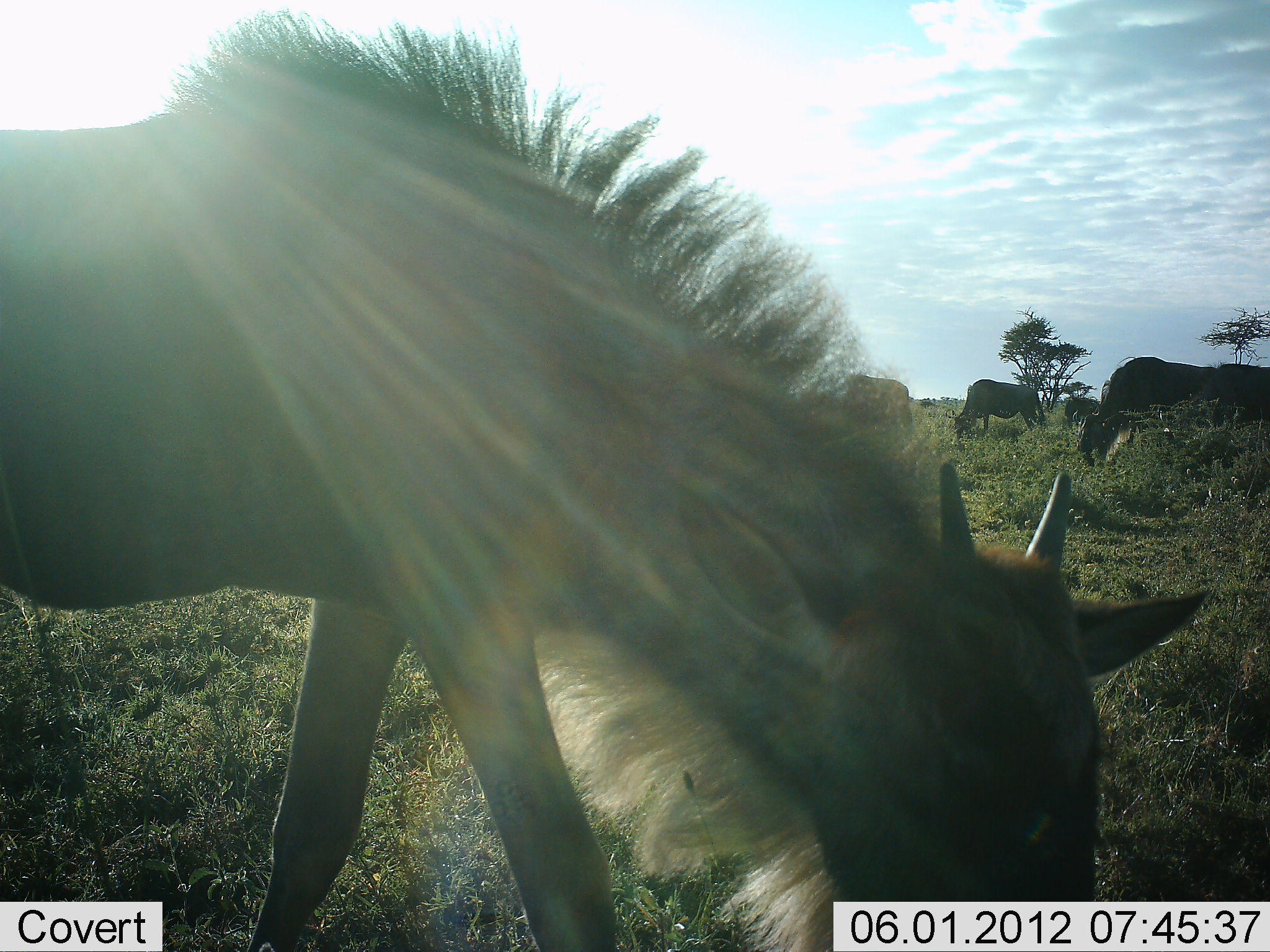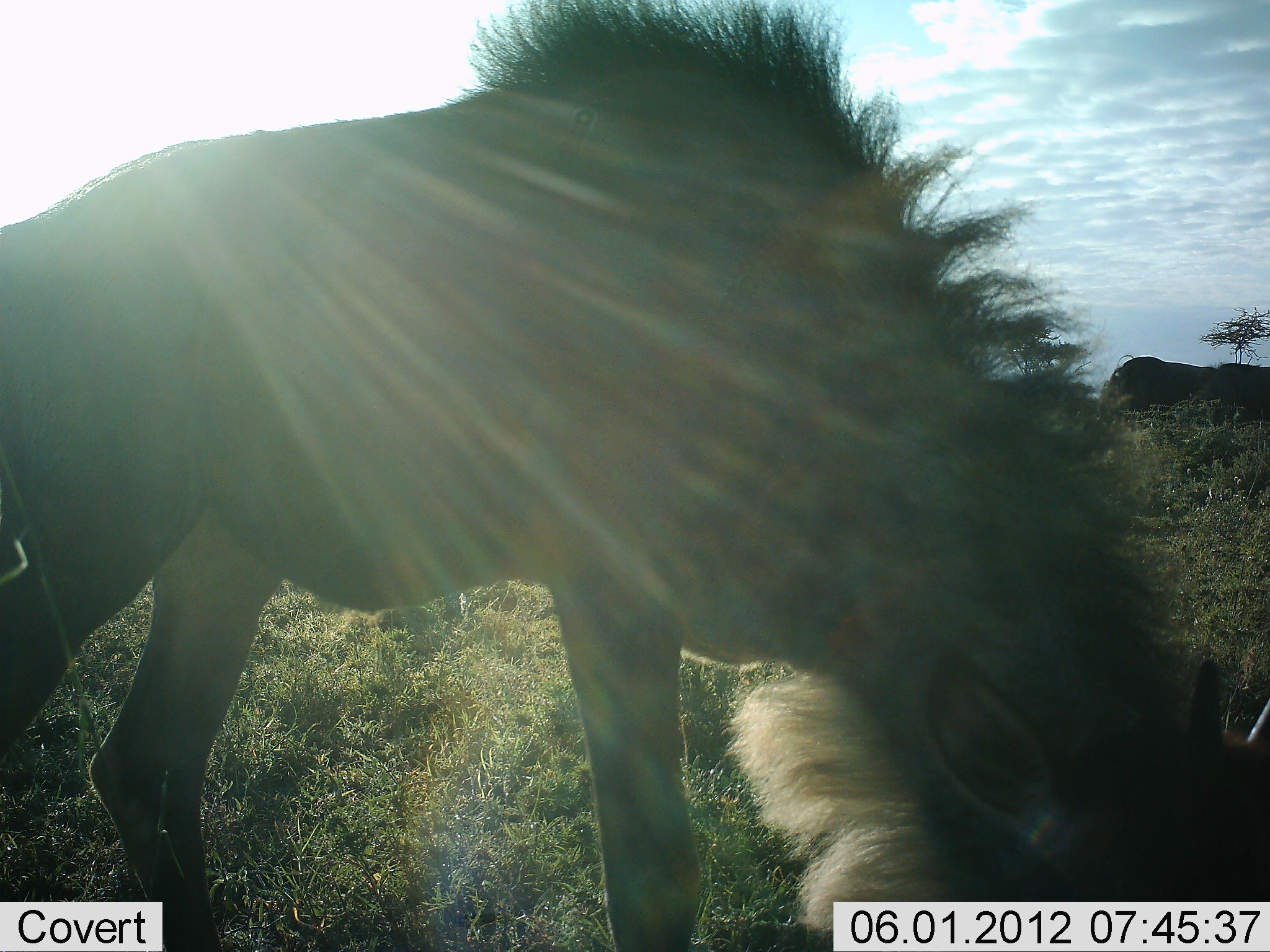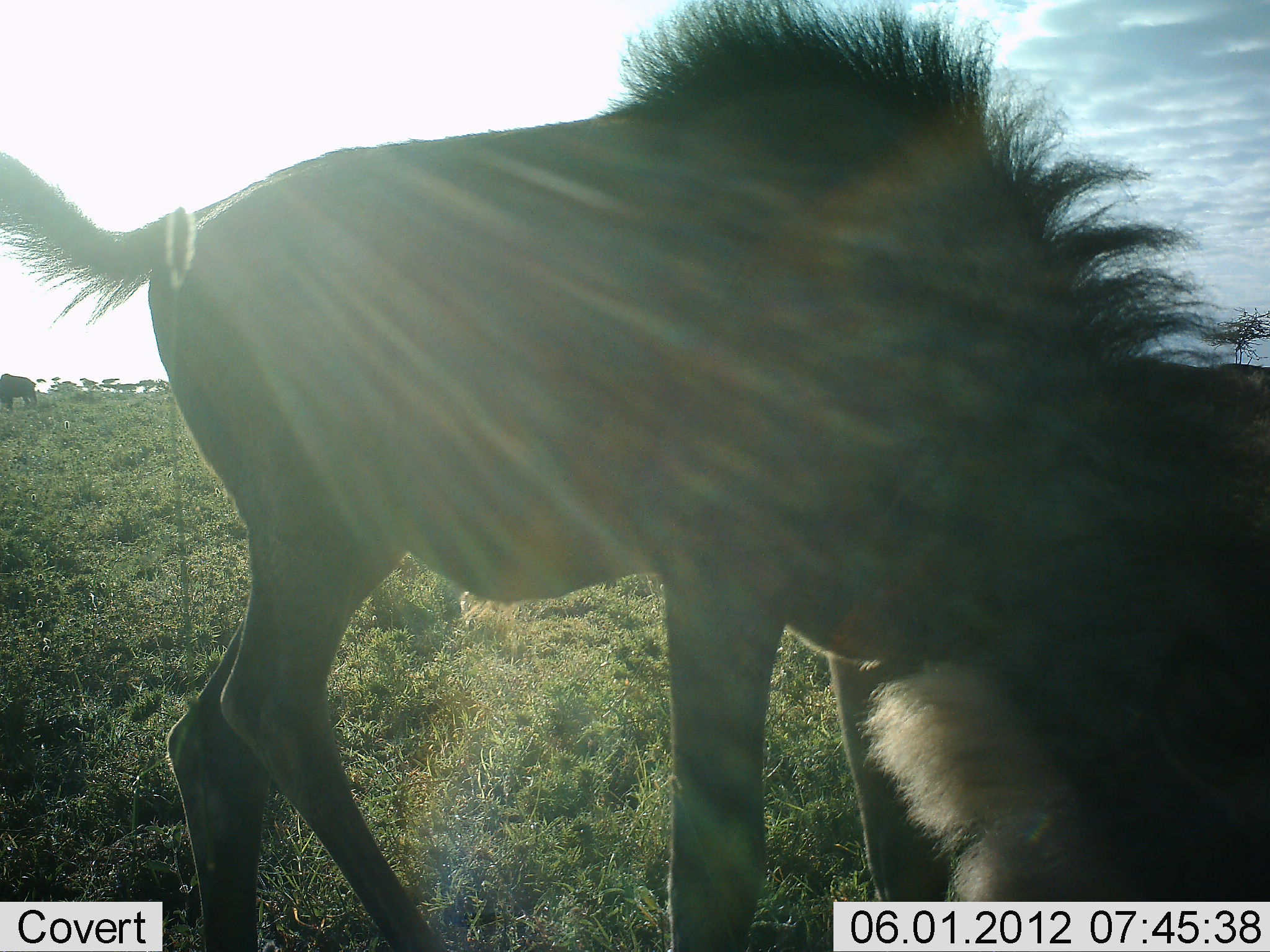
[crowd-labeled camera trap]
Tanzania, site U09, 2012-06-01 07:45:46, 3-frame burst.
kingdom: Animalia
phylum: Chordata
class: Mammalia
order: Artiodactyla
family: Bovidae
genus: Connochaetes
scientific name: Connochaetes taurinus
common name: blue wildebeest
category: wildebeest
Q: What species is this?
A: Wildebeest (blue wildebeest) (Connochaetes taurinus).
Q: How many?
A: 5.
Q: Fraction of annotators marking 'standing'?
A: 0%.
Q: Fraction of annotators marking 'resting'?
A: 0%.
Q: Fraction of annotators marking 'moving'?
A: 10%.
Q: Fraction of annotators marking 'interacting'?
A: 0%.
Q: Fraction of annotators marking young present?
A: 80%.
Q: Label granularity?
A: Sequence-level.